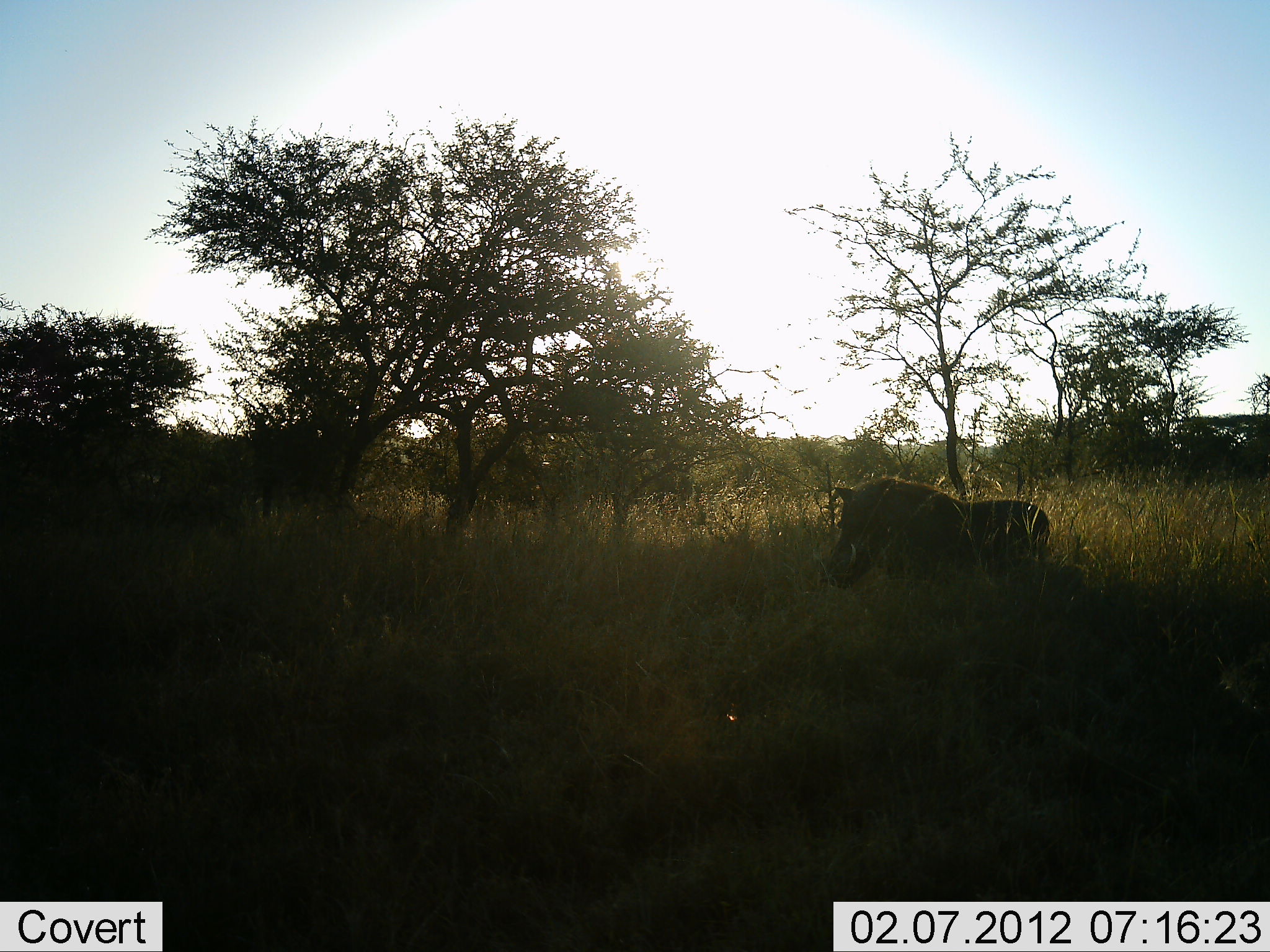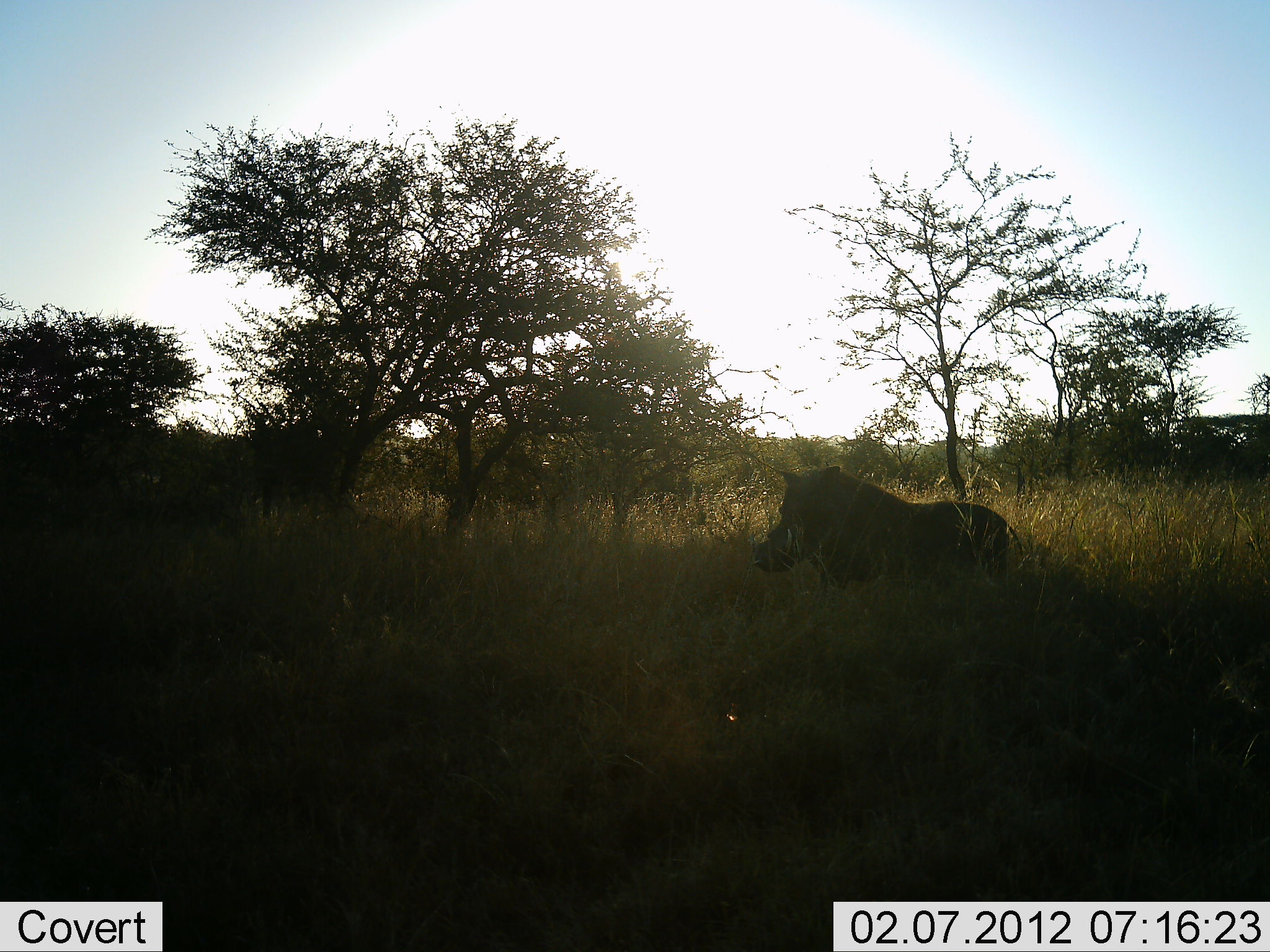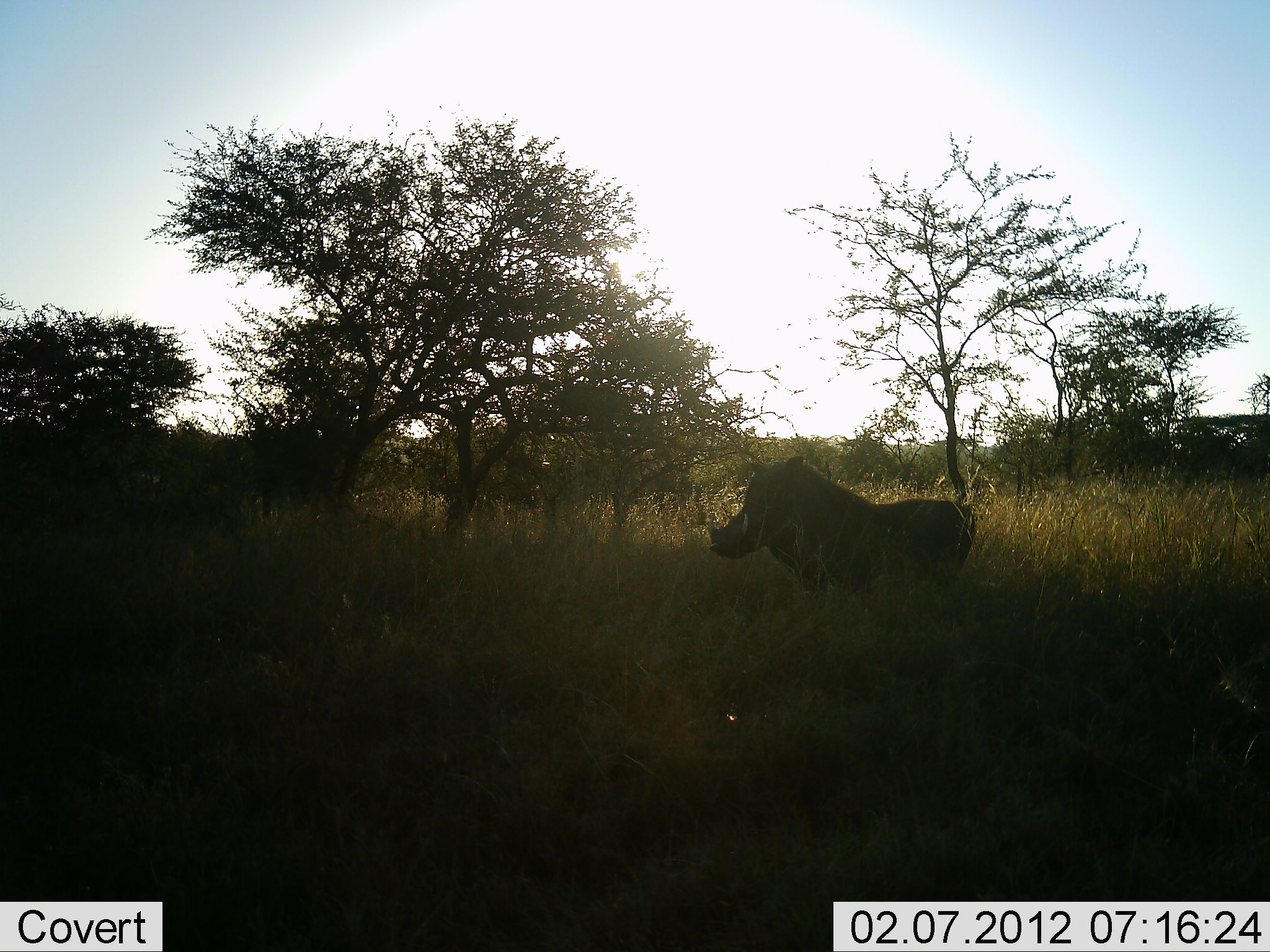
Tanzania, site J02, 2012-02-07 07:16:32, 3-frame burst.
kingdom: Animalia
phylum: Chordata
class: Mammalia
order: Artiodactyla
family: Suidae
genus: Phacochoerus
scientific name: Phacochoerus africanus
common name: warthog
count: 1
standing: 6%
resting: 0%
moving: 94%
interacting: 0%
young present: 0%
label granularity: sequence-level